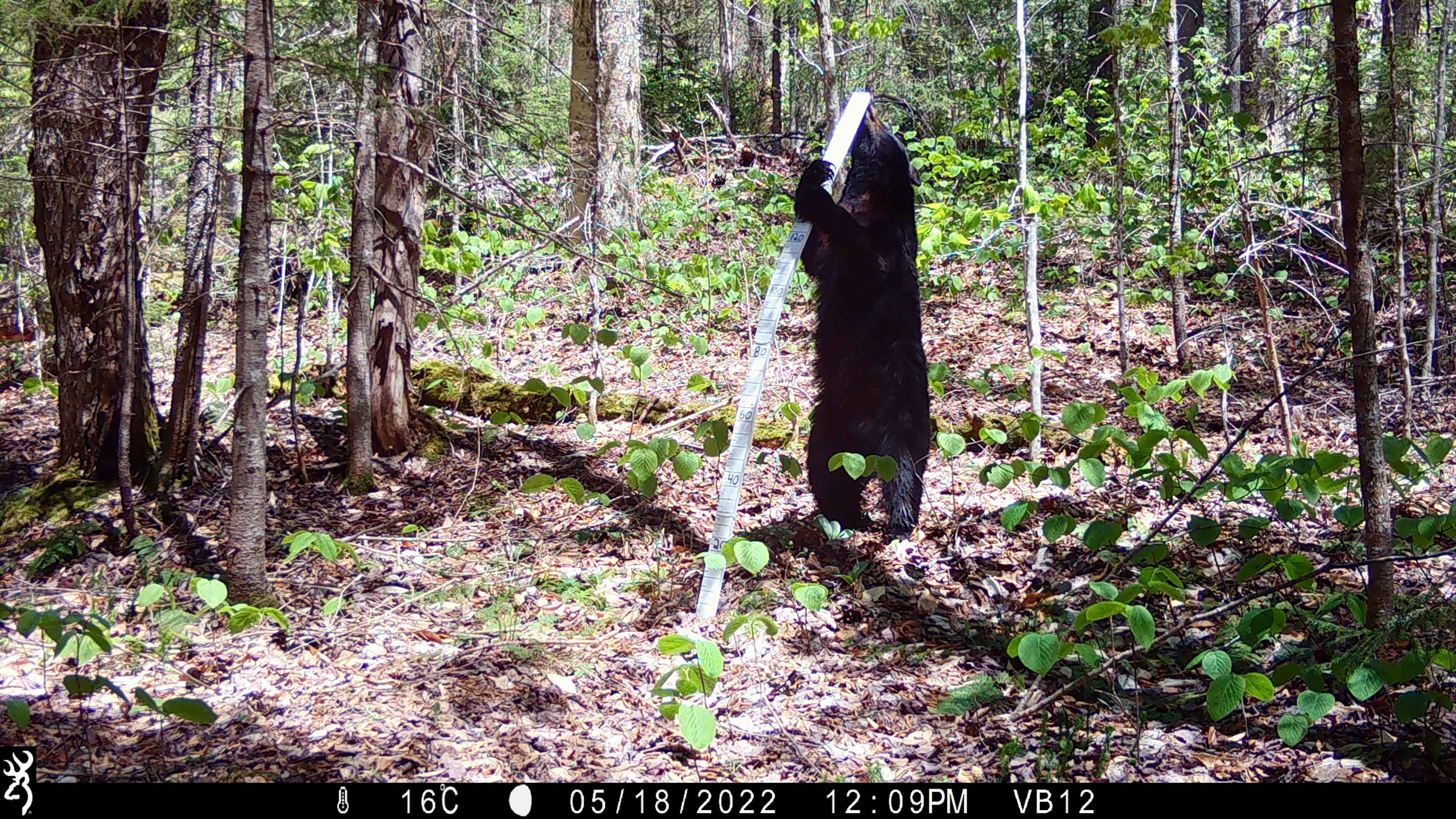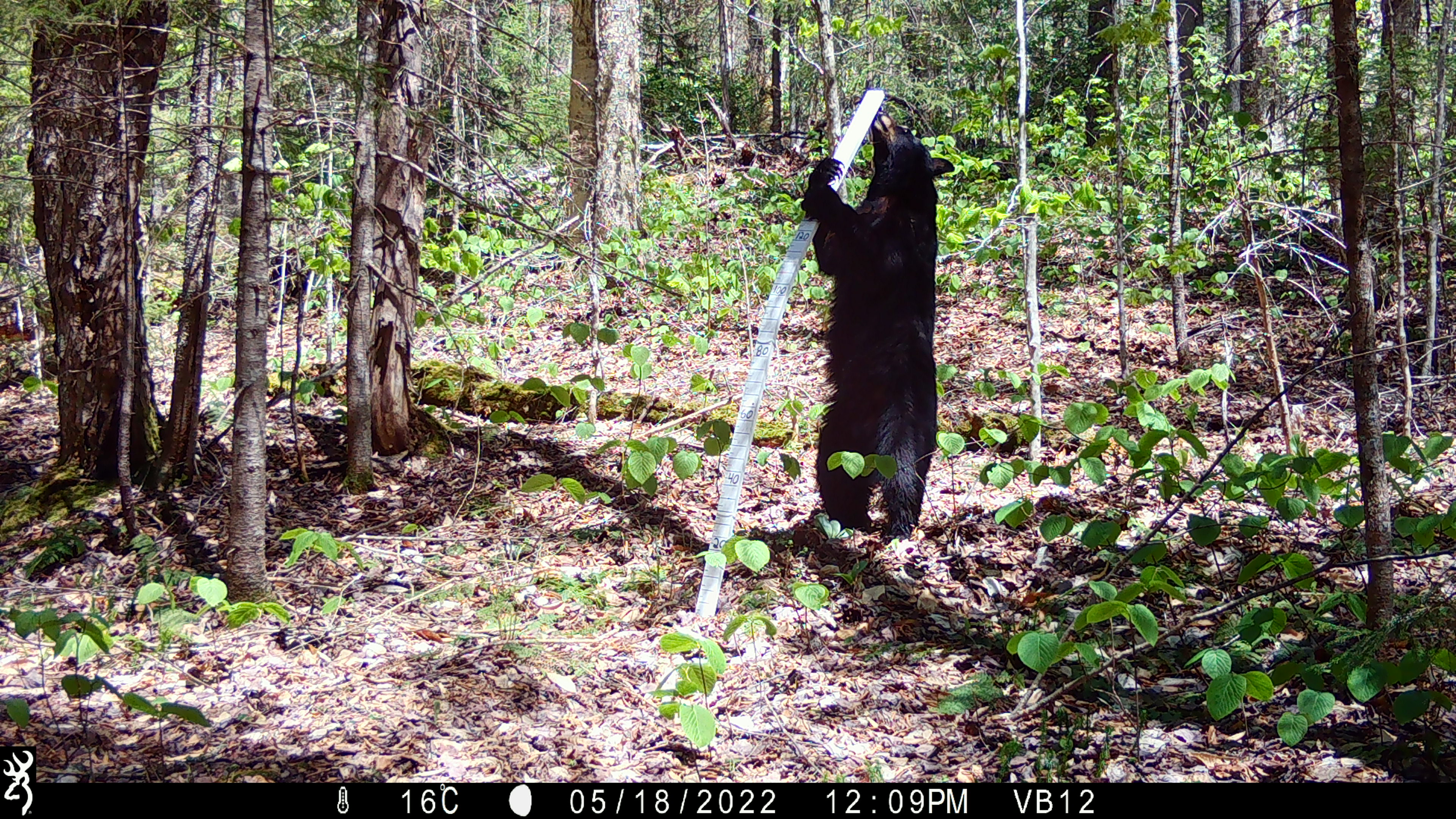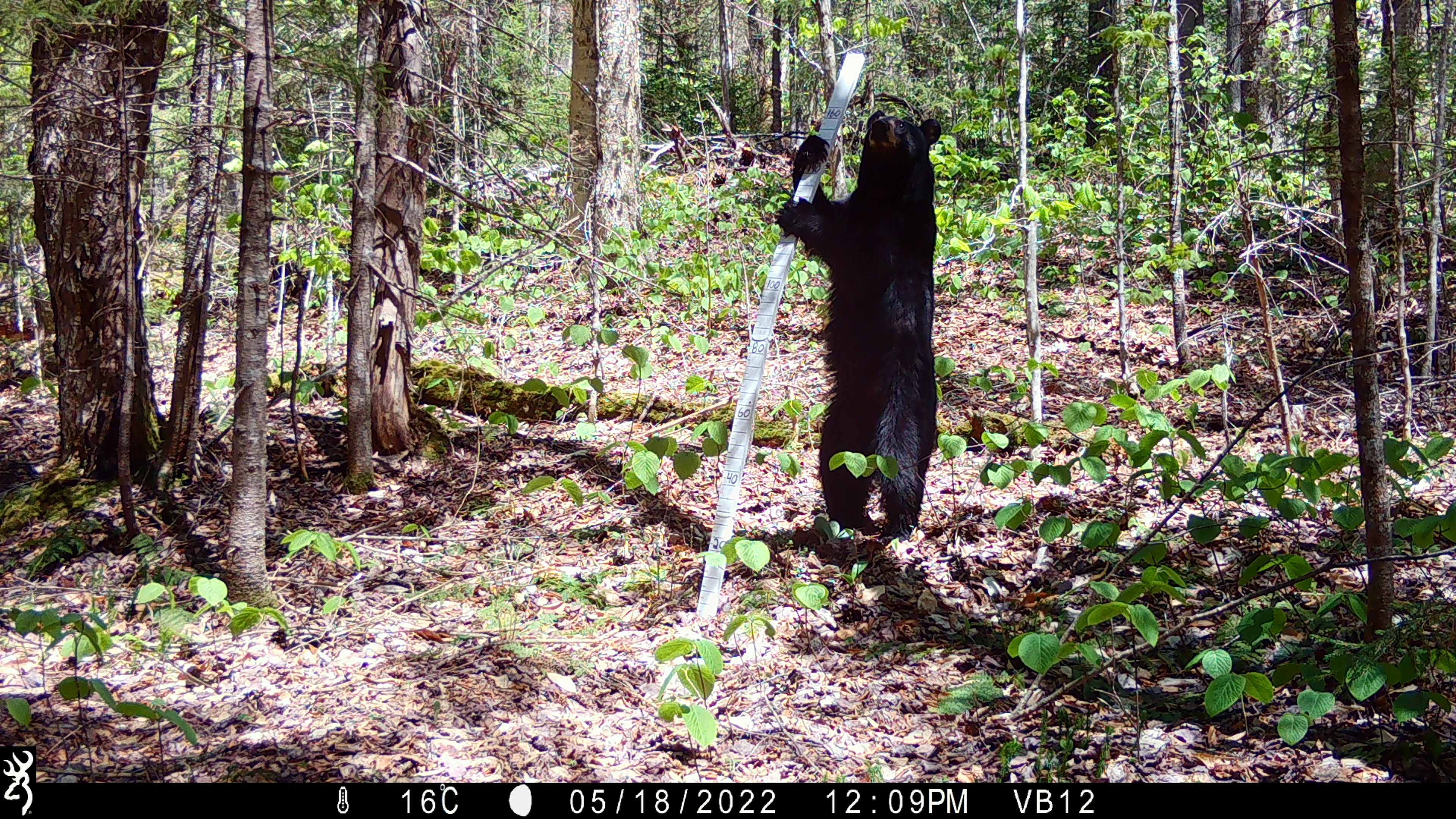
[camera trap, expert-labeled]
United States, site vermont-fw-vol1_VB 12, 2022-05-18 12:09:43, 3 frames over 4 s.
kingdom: Animalia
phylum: Chordata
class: Mammalia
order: Carnivora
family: Ursidae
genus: Ursus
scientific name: Ursus americanus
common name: black bear